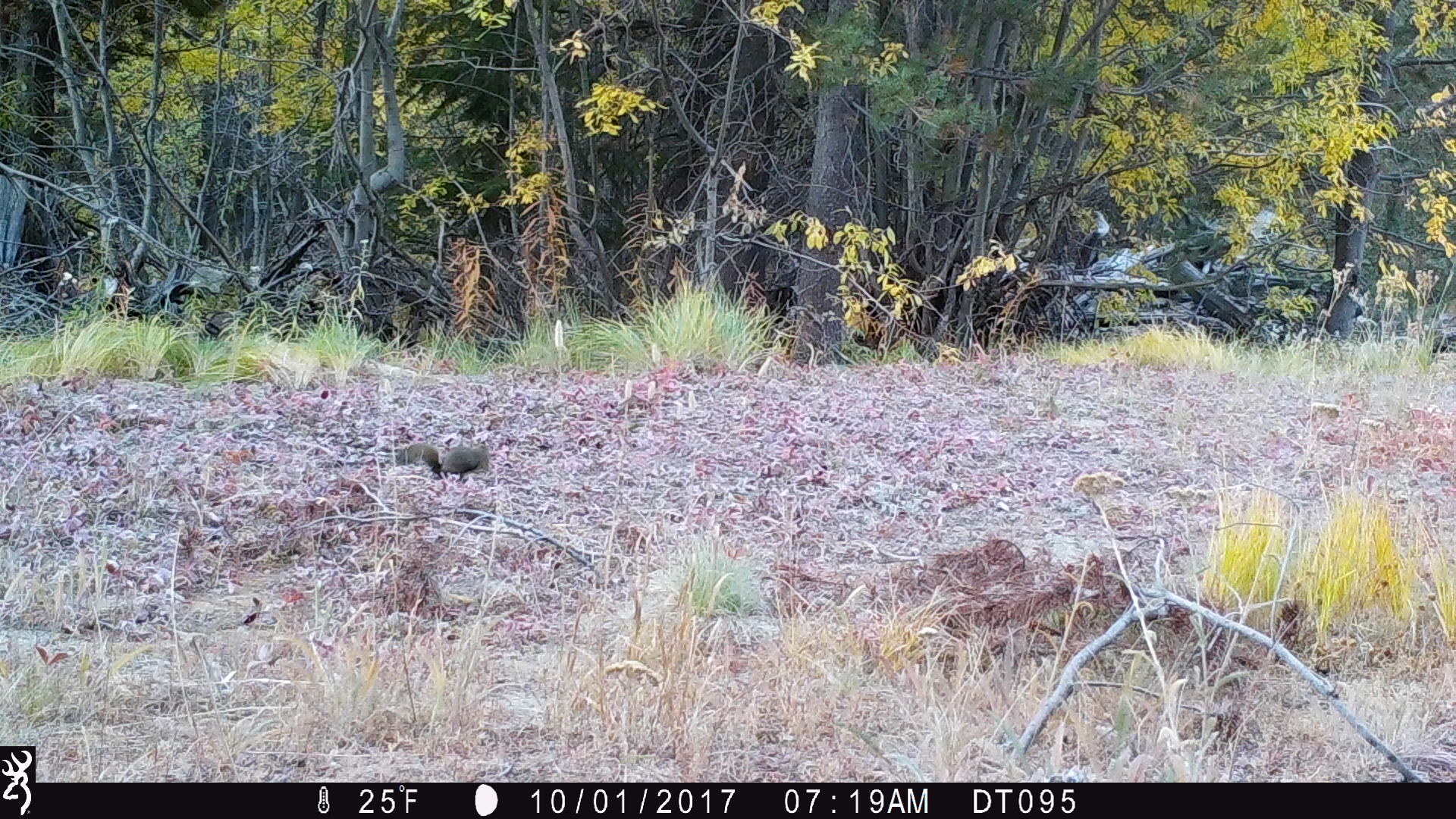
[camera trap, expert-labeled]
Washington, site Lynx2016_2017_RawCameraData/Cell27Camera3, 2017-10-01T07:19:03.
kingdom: Animalia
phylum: Chordata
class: Mammalia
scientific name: Mammalia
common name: small mammal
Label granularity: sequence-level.